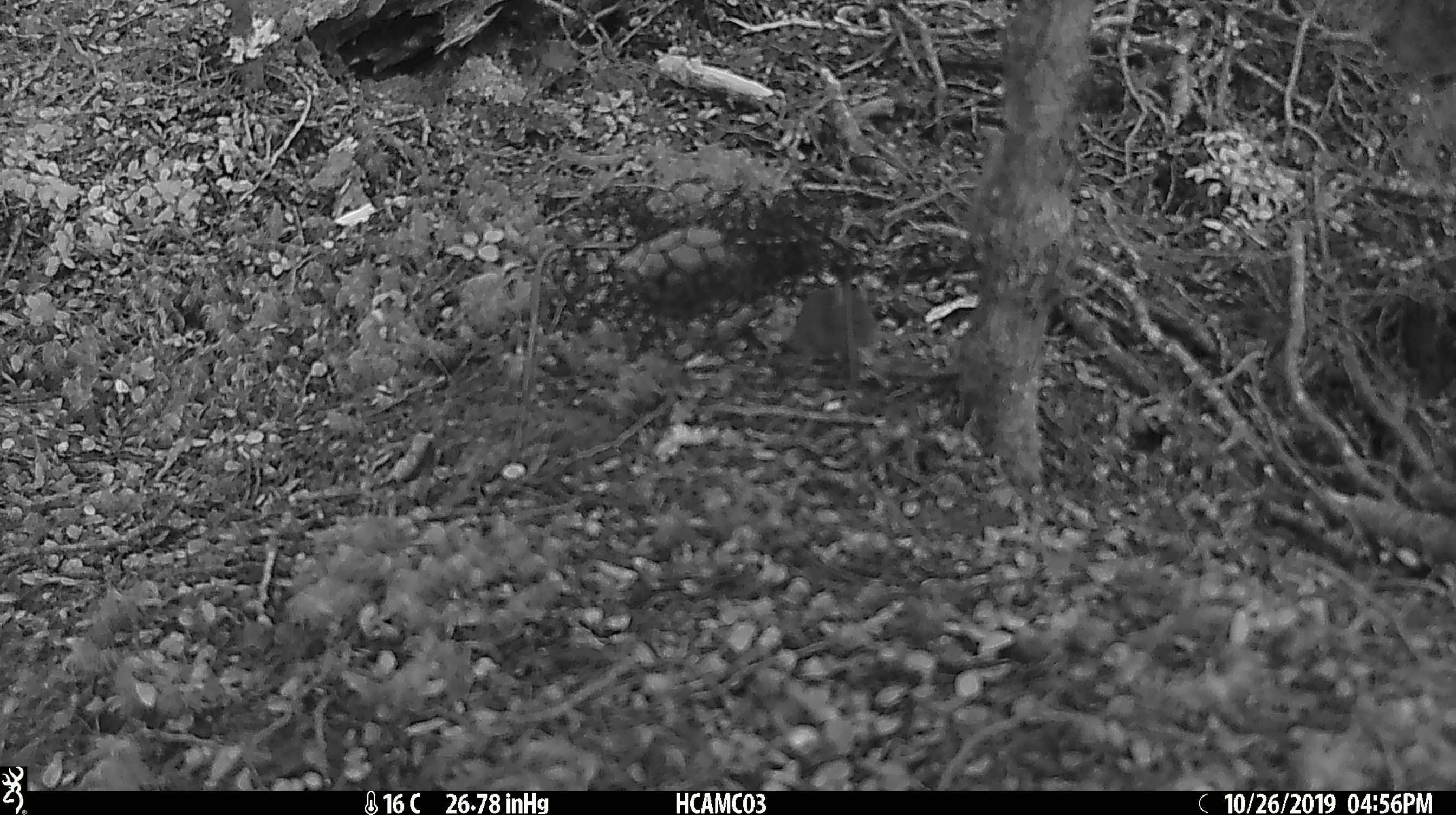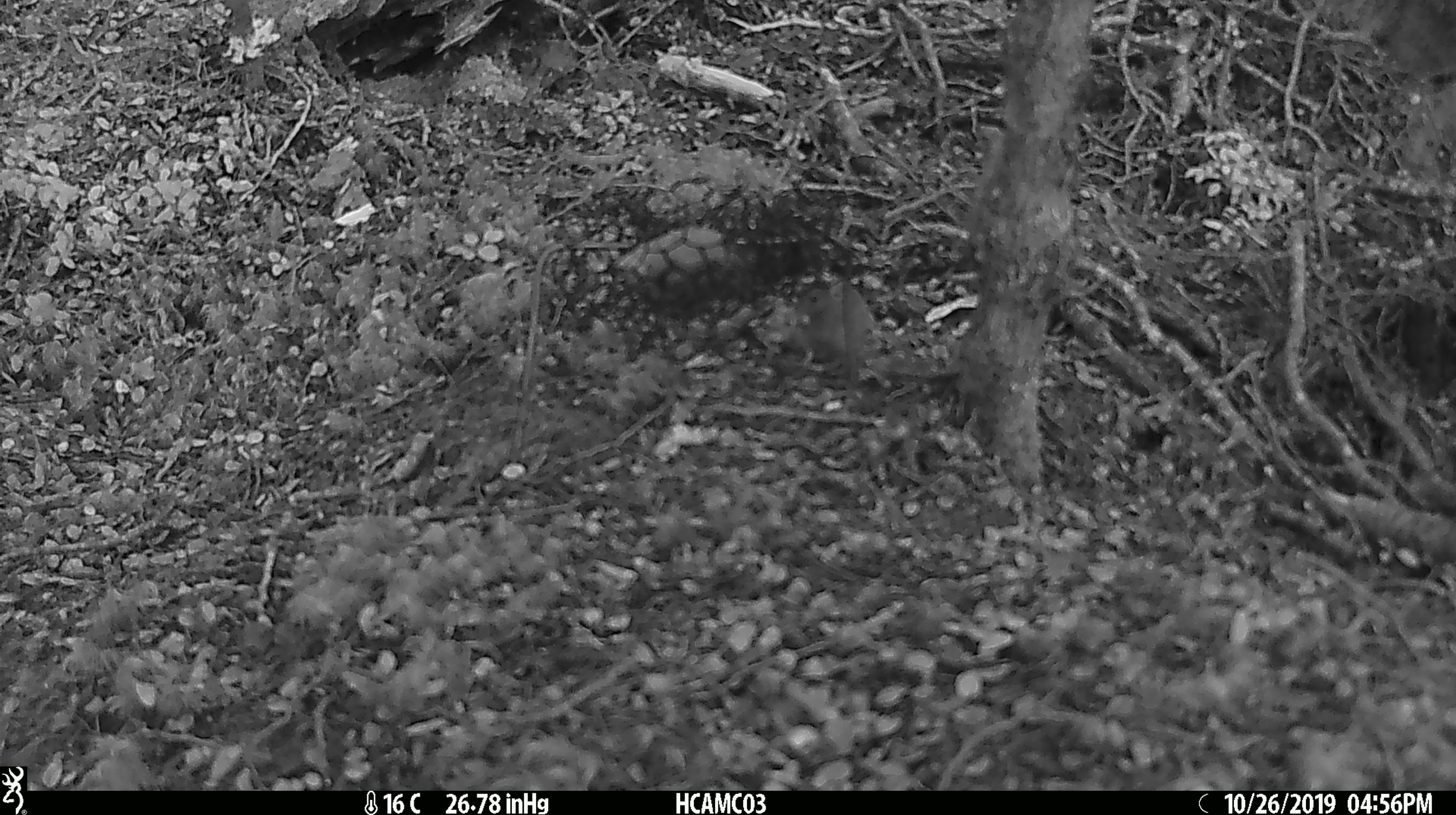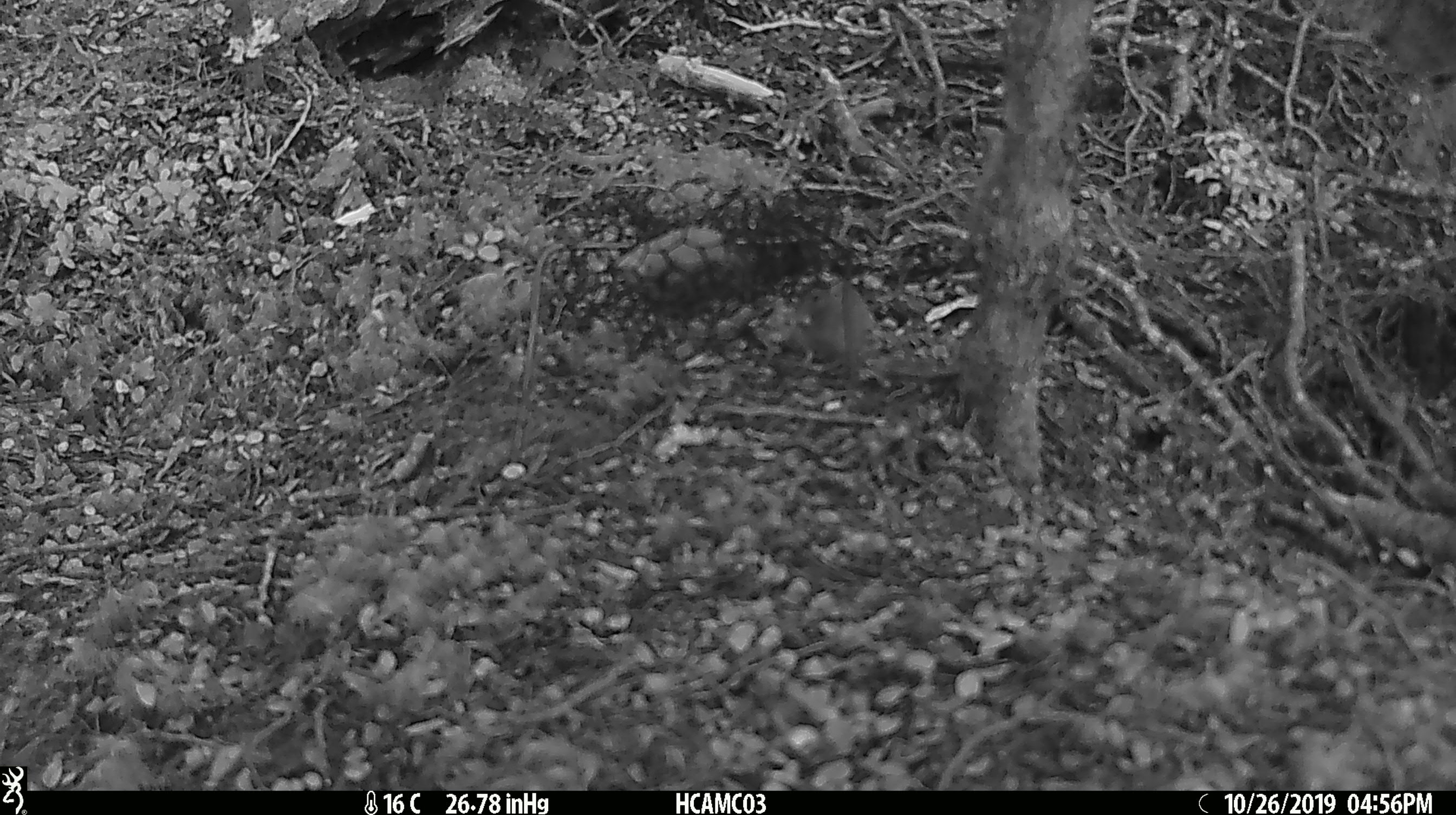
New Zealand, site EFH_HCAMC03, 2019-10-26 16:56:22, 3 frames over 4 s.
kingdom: Animalia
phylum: Chordata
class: Mammalia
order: Rodentia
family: Muridae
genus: Mus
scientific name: Mus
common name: mouse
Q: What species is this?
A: Mouse (Mus).